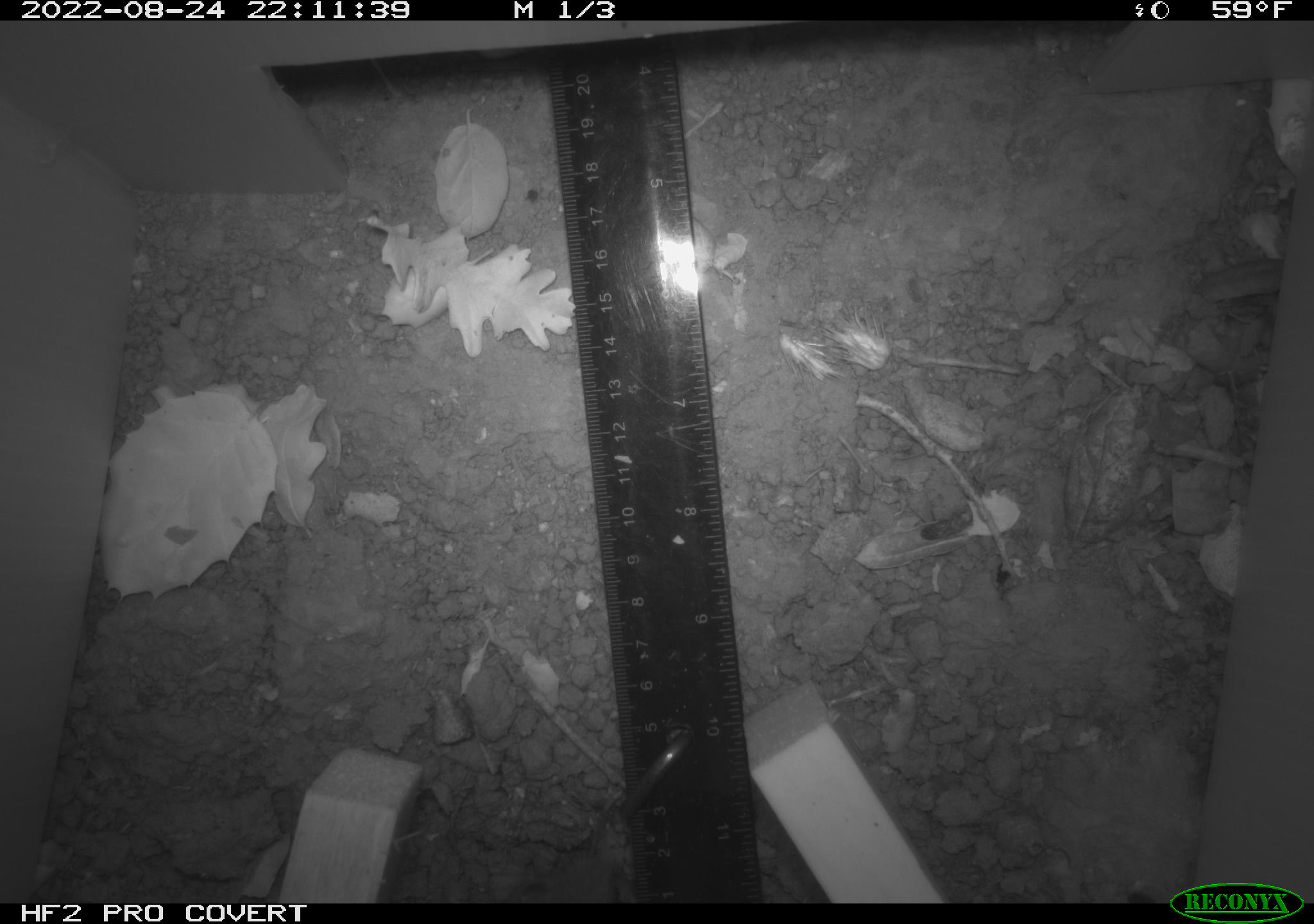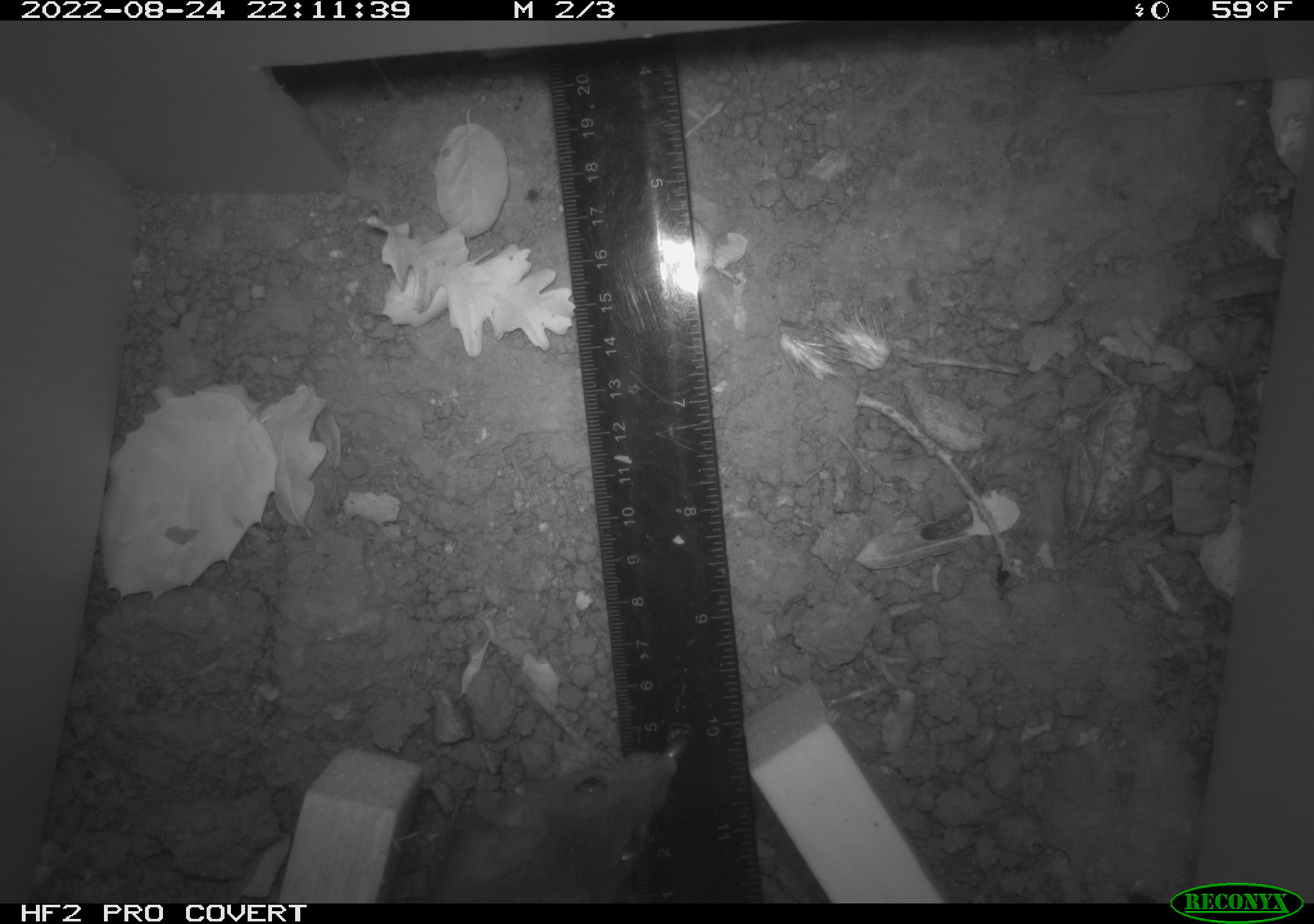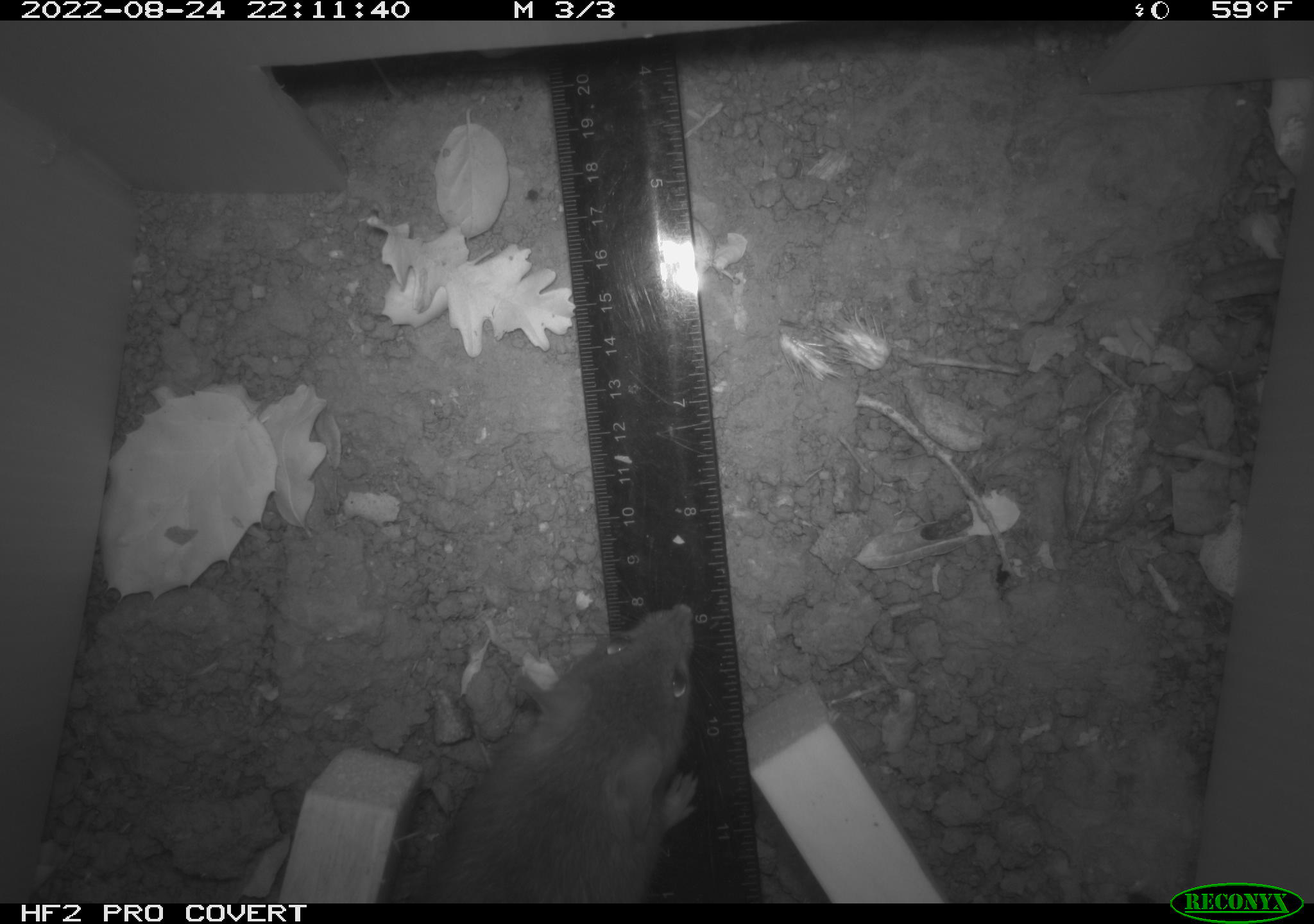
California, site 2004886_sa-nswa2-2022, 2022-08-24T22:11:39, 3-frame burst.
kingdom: Animalia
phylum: Chordata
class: Mammalia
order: Rodentia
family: Muridae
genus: Rattus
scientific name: Rattus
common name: rat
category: rattus species